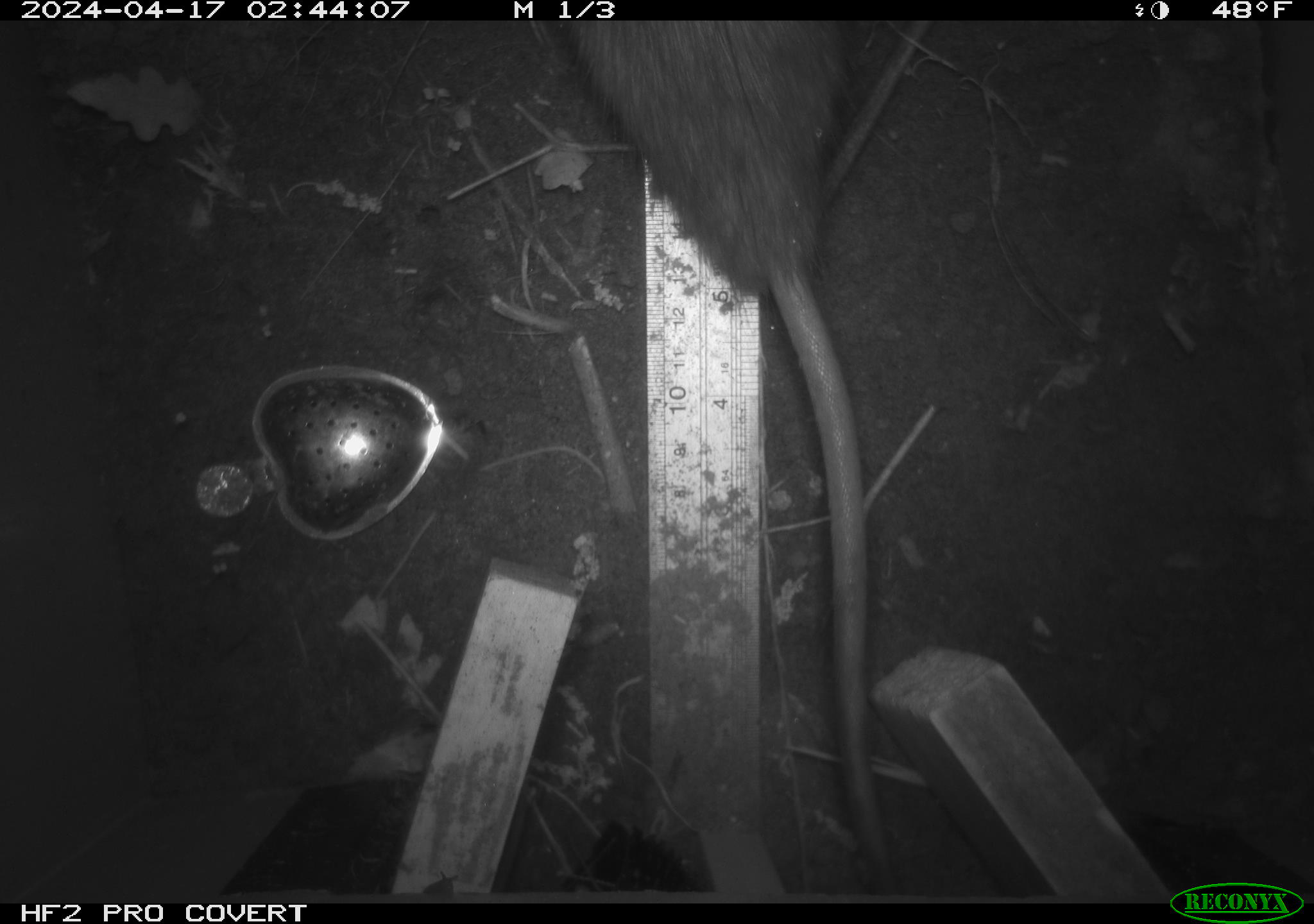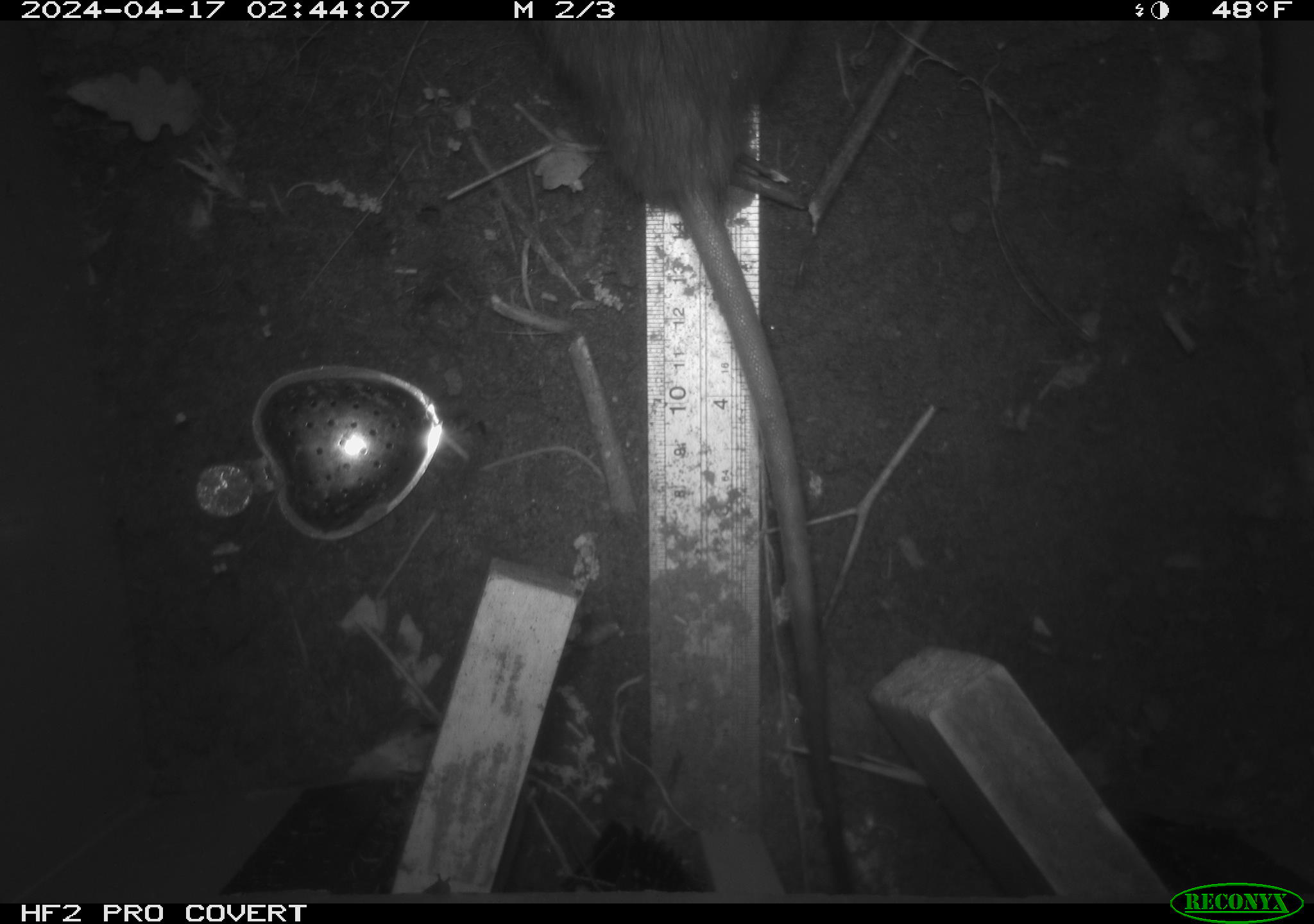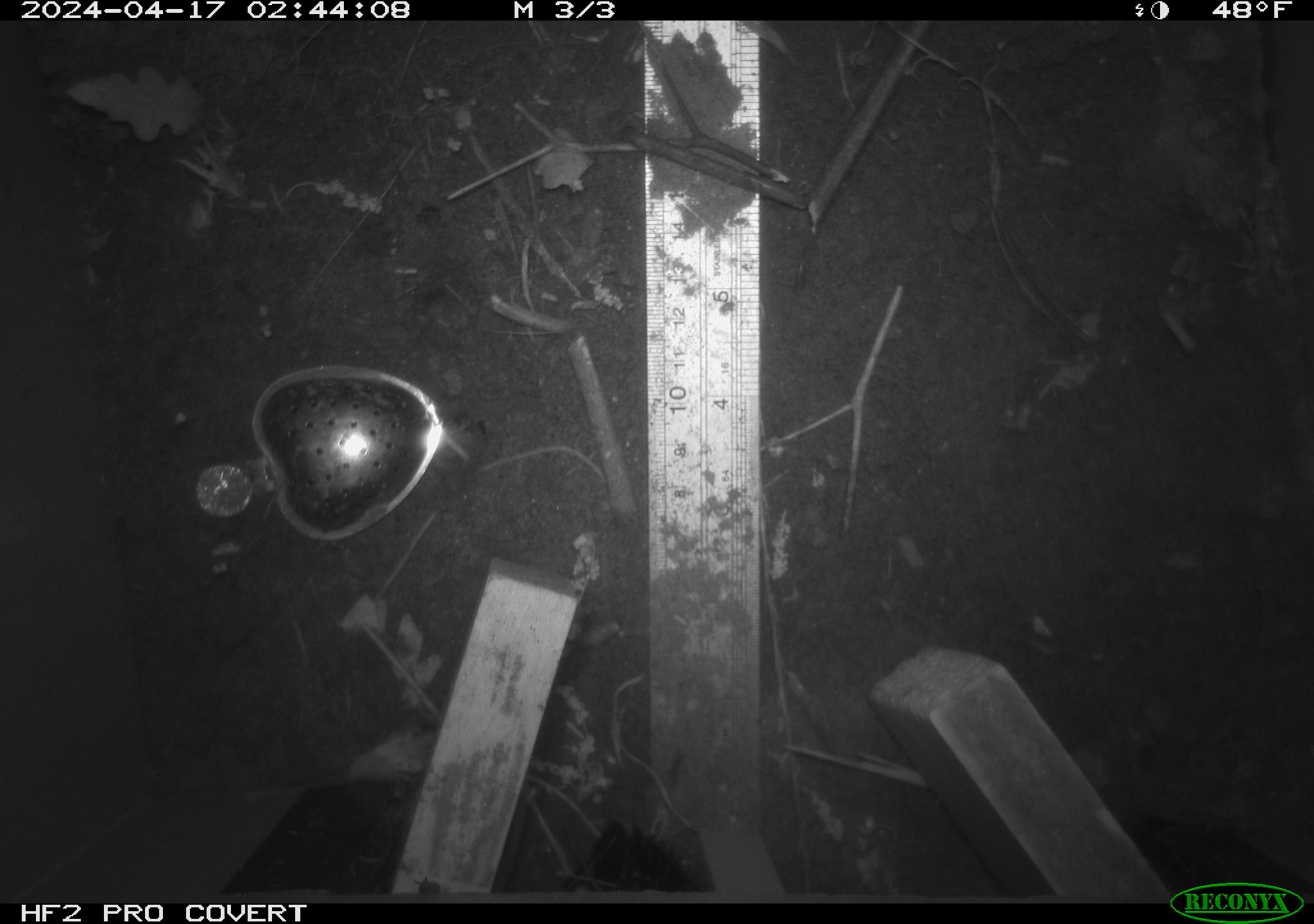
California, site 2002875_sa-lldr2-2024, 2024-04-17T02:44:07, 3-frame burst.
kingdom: Animalia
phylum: Chordata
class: Mammalia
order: Rodentia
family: Muridae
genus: Rattus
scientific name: Rattus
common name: rat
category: rattus species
Rattus species (rat) (Rattus).